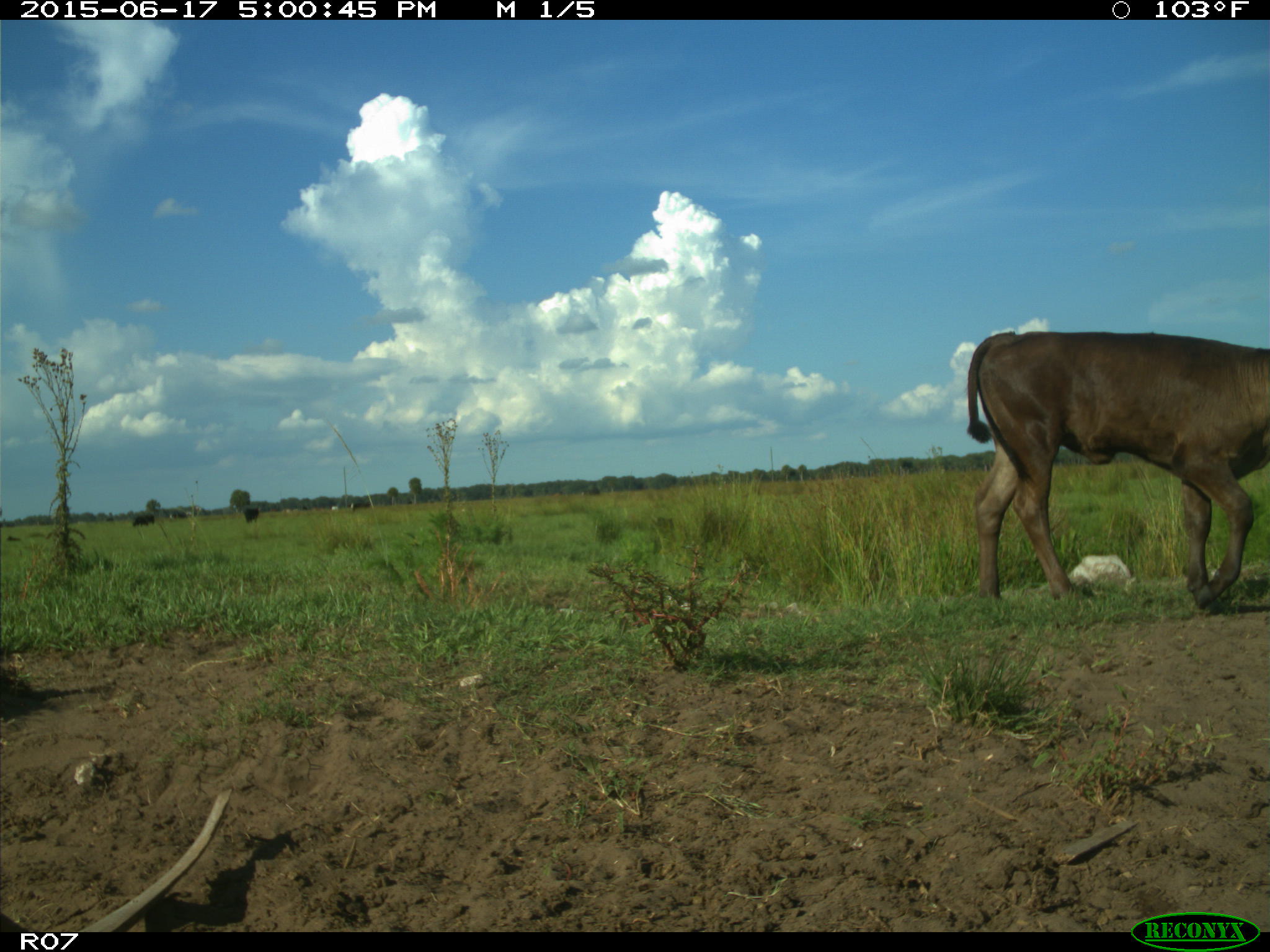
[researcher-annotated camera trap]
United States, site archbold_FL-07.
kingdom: Animalia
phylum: Chordata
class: Mammalia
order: Artiodactyla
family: Bovidae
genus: Bos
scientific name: Bos taurus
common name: domestic cow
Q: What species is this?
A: Bos taurus (domestic cow).